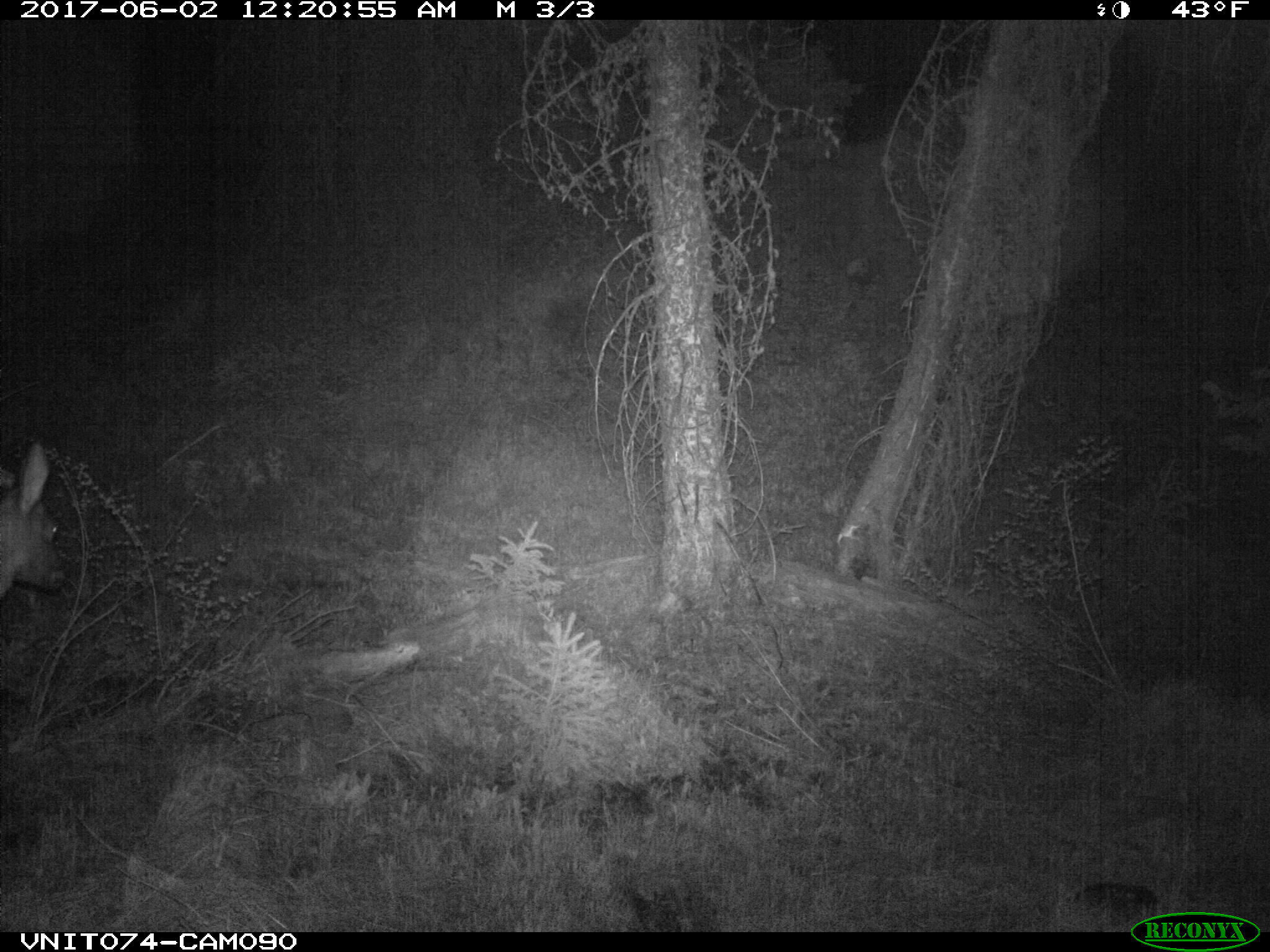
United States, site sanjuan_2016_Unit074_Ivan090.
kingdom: Animalia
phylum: Chordata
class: Mammalia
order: Artiodactyla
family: Cervidae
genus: Cervus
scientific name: Cervus elaphus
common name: red deer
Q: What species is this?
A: Cervus elaphus (red deer).